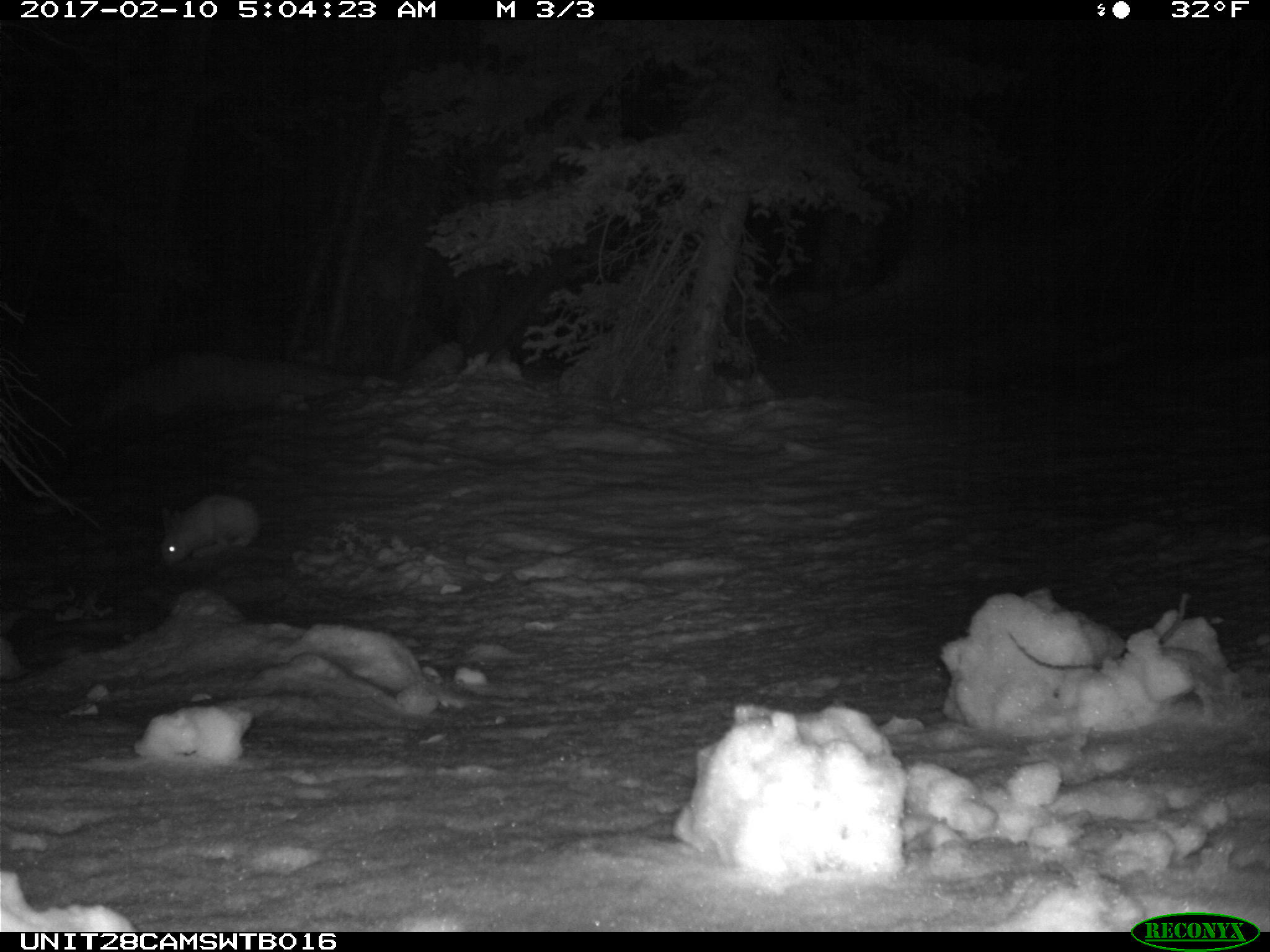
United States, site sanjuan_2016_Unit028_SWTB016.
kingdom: Animalia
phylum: Chordata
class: Mammalia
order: Lagomorpha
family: Leporidae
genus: Lepus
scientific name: Lepus americanus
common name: snowshoe hare